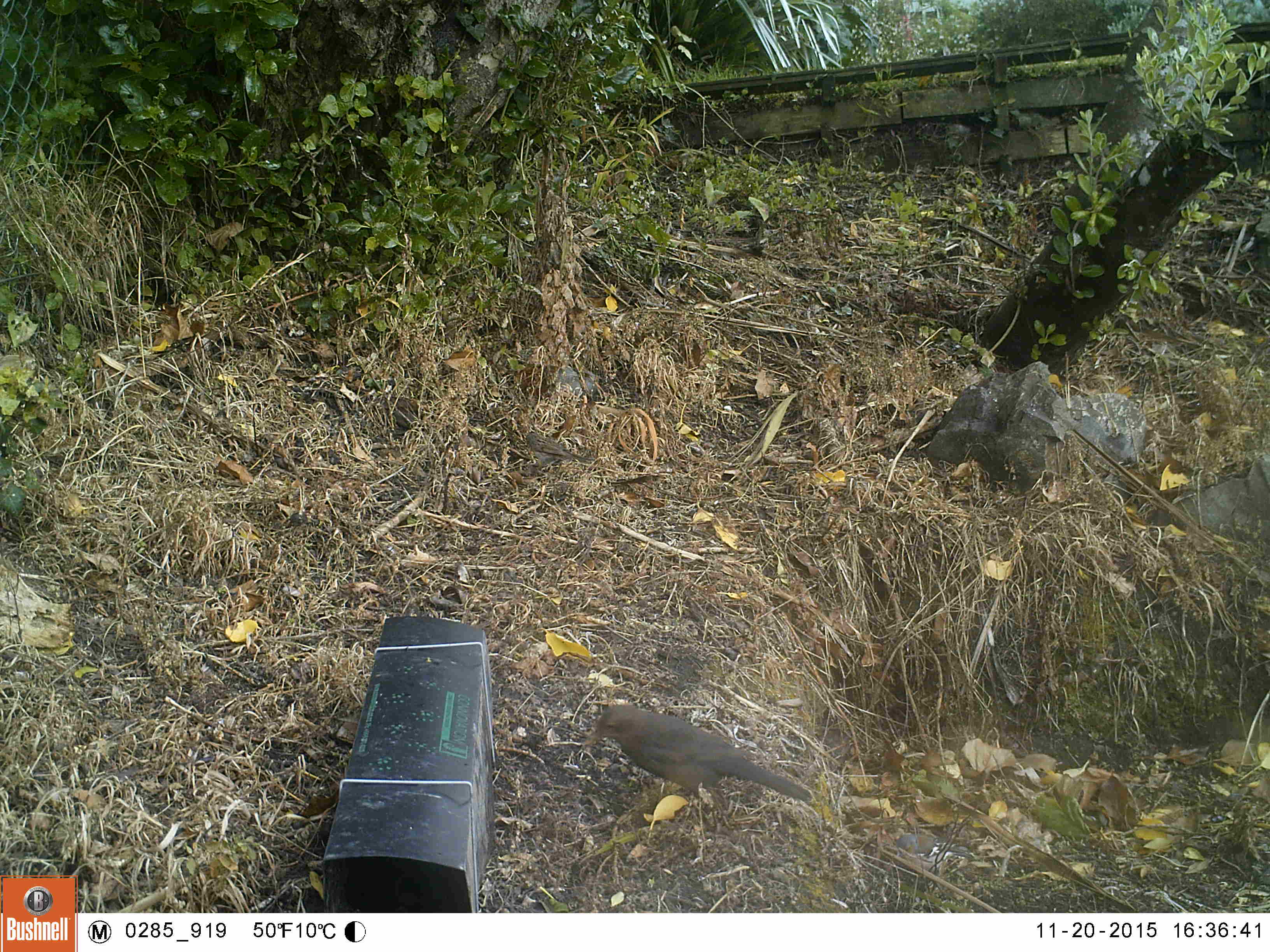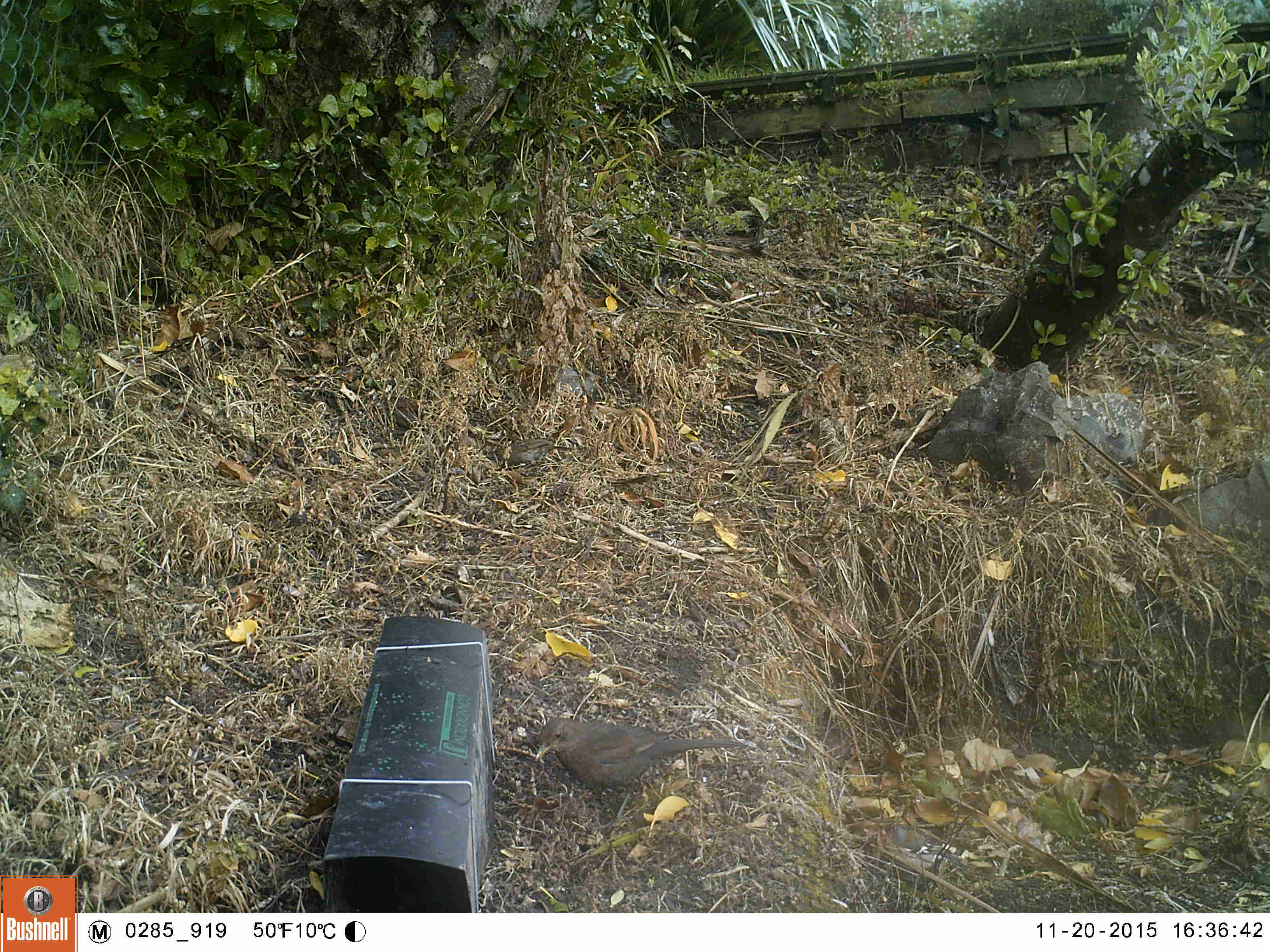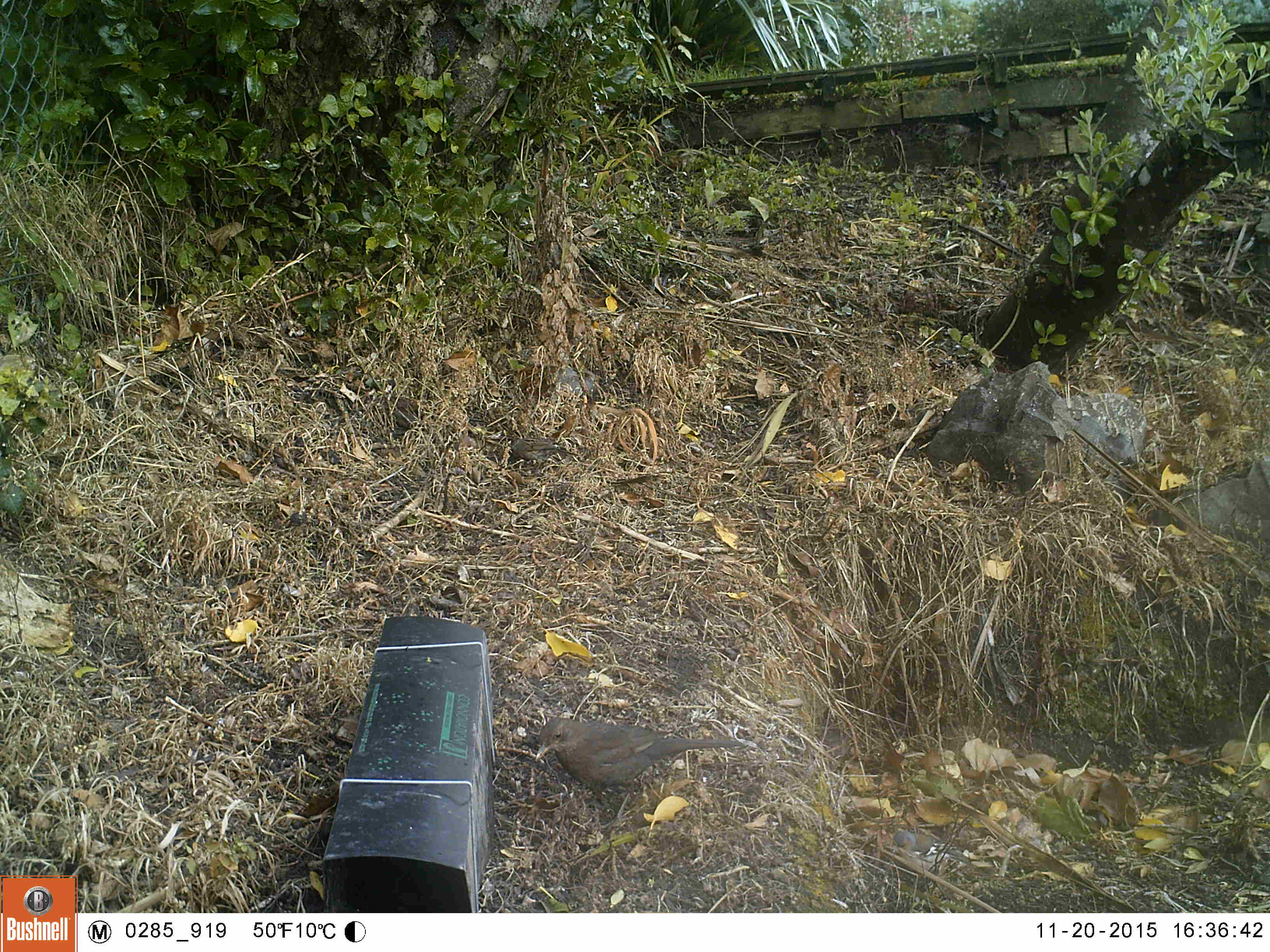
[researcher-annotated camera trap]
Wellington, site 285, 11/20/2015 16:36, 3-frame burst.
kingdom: Animalia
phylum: Chordata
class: Aves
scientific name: Aves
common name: bird